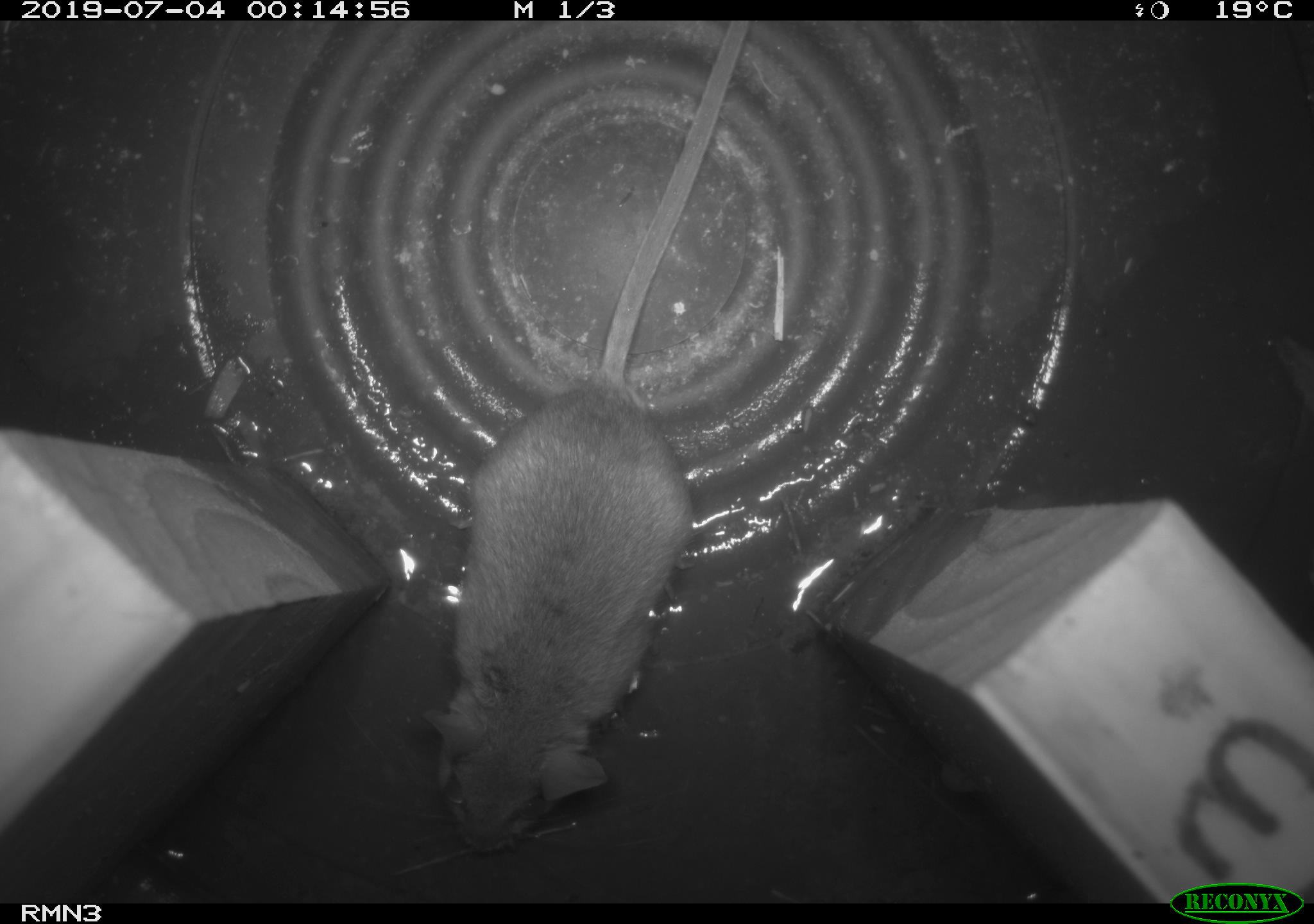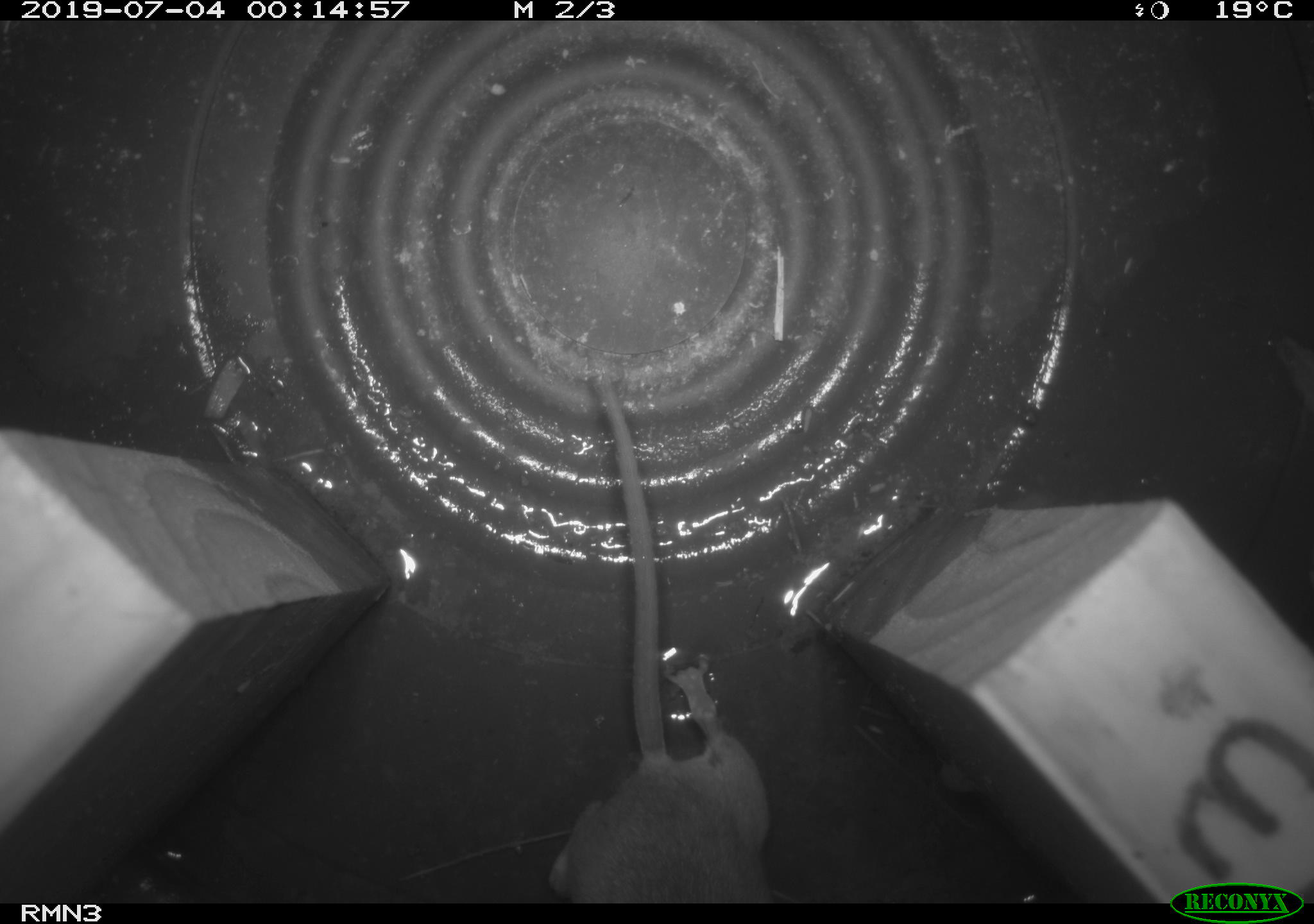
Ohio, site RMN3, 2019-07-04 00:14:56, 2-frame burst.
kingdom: Animalia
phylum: Chordata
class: Mammalia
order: Rodentia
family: Cricetidae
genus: Peromyscus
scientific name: Peromyscus leucopus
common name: white-footed mouse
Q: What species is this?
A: White-footed mouse (Peromyscus leucopus).